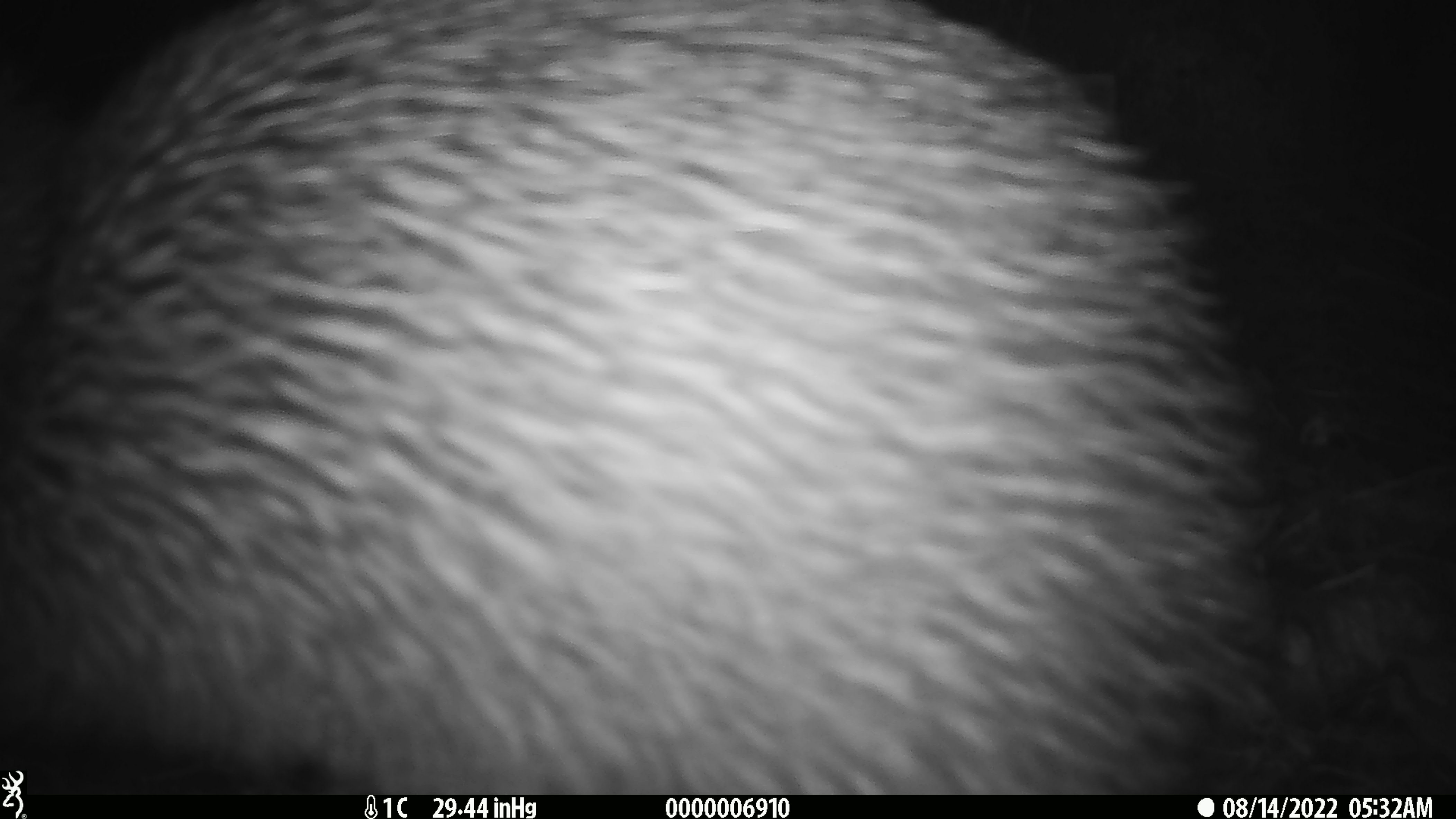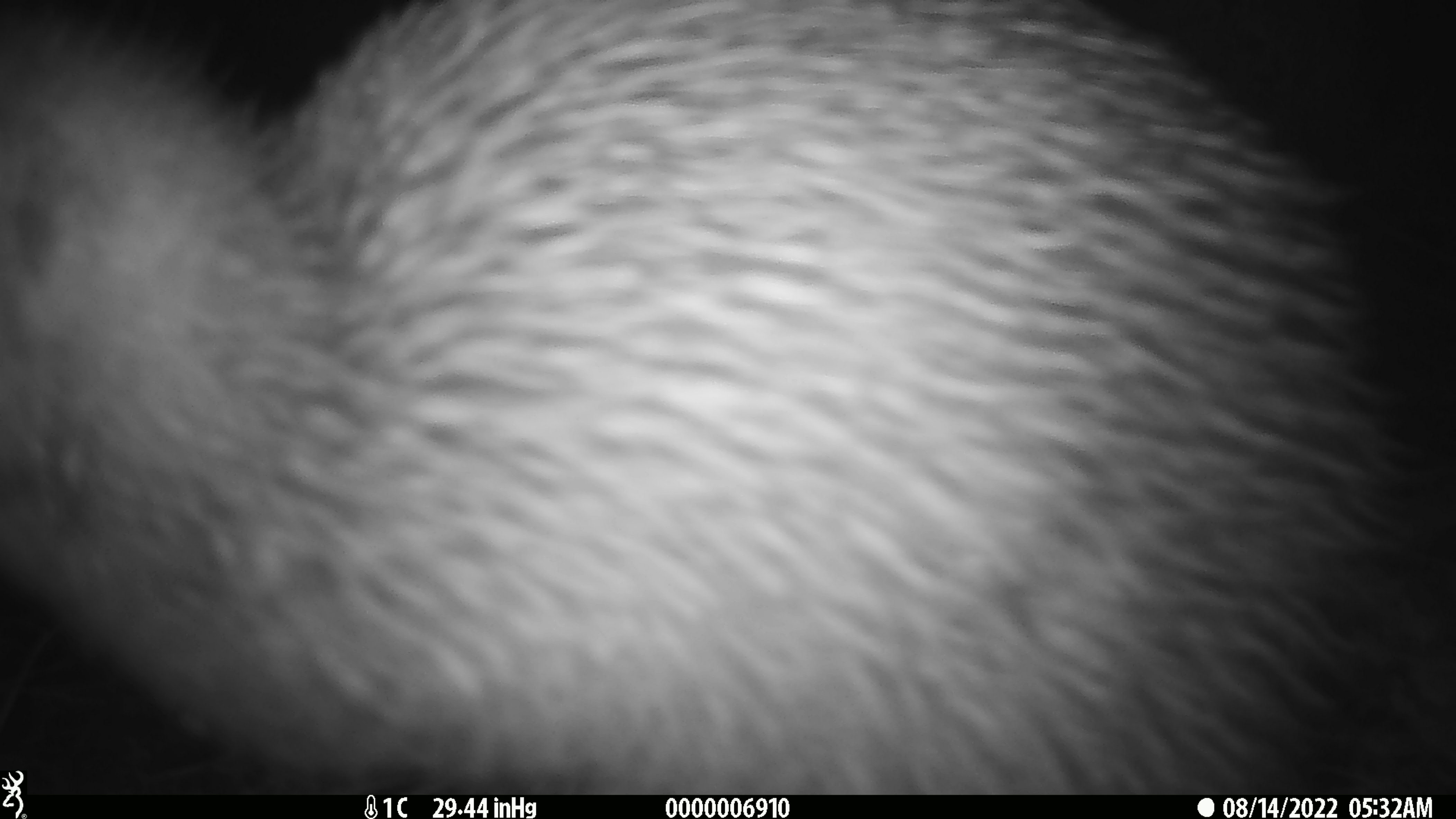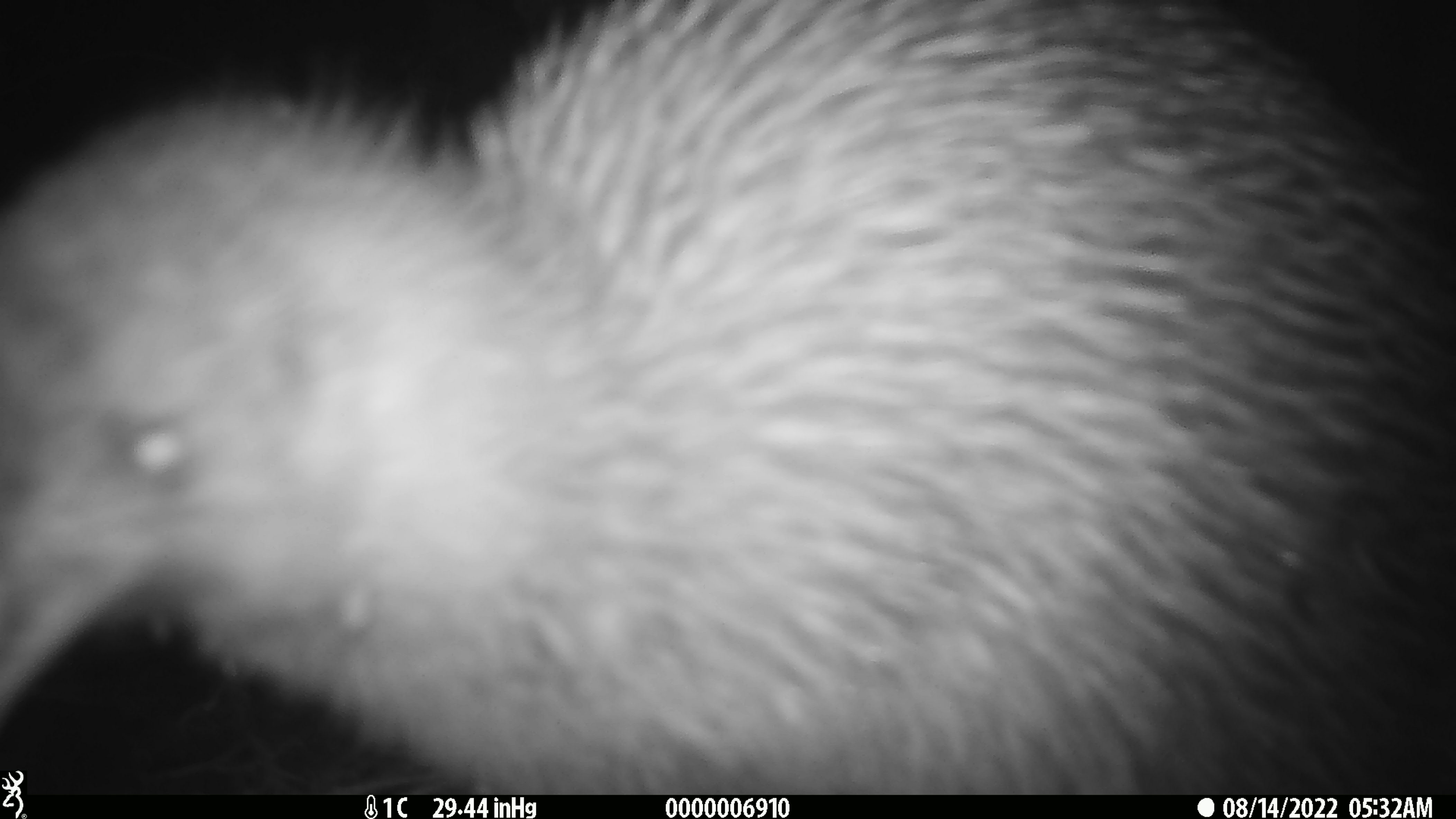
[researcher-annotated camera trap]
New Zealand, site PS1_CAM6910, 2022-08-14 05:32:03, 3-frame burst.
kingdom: Animalia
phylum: Chordata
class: Aves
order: Apterygiformes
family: Apterygidae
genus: Apteryx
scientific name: Apteryx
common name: kiwi